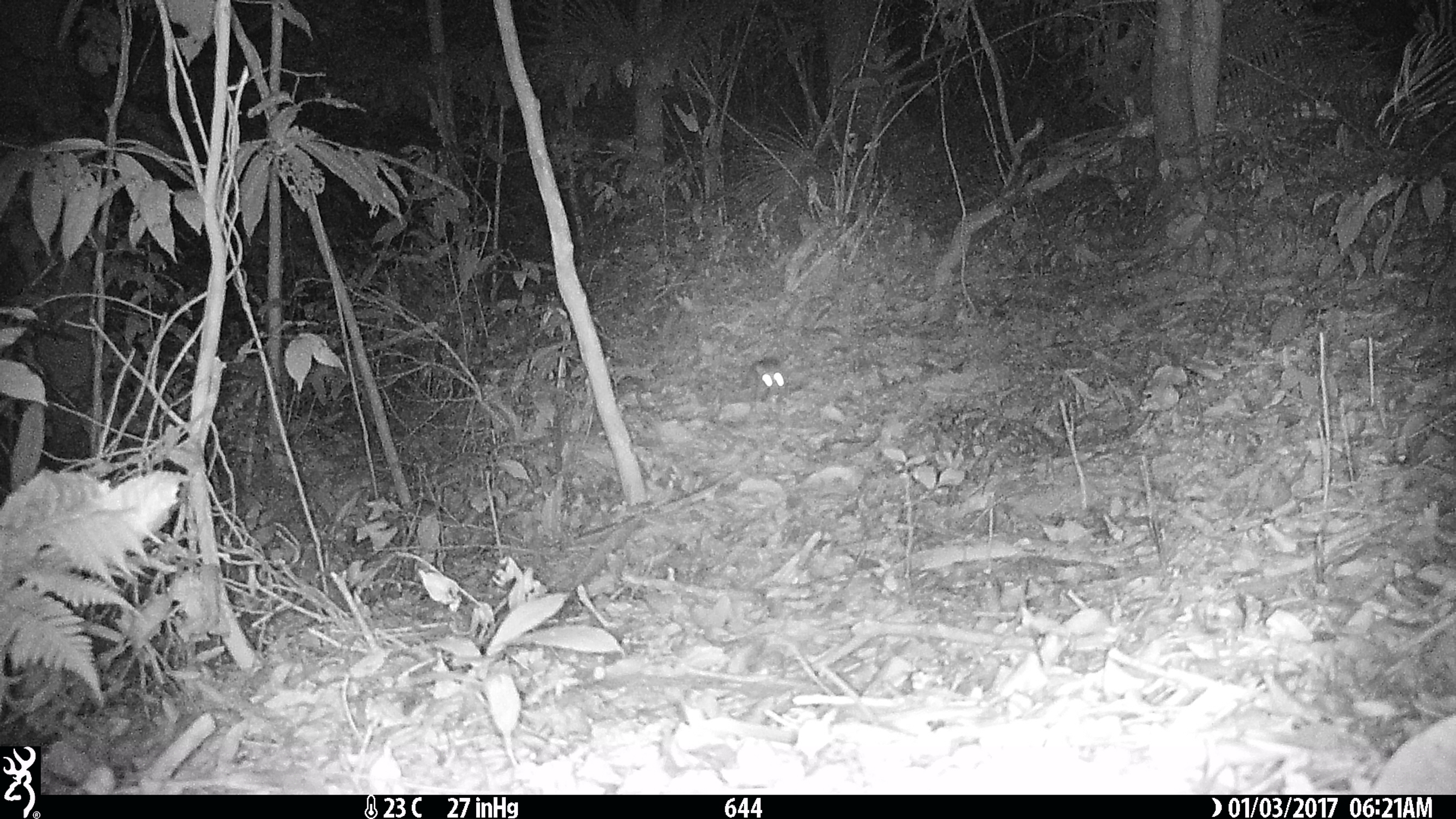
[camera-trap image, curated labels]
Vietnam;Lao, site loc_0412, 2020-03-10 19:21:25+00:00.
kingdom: Animalia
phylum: Chordata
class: Mammalia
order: Carnivora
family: Mustelidae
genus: Melogale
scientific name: Melogale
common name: ferret badger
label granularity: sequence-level